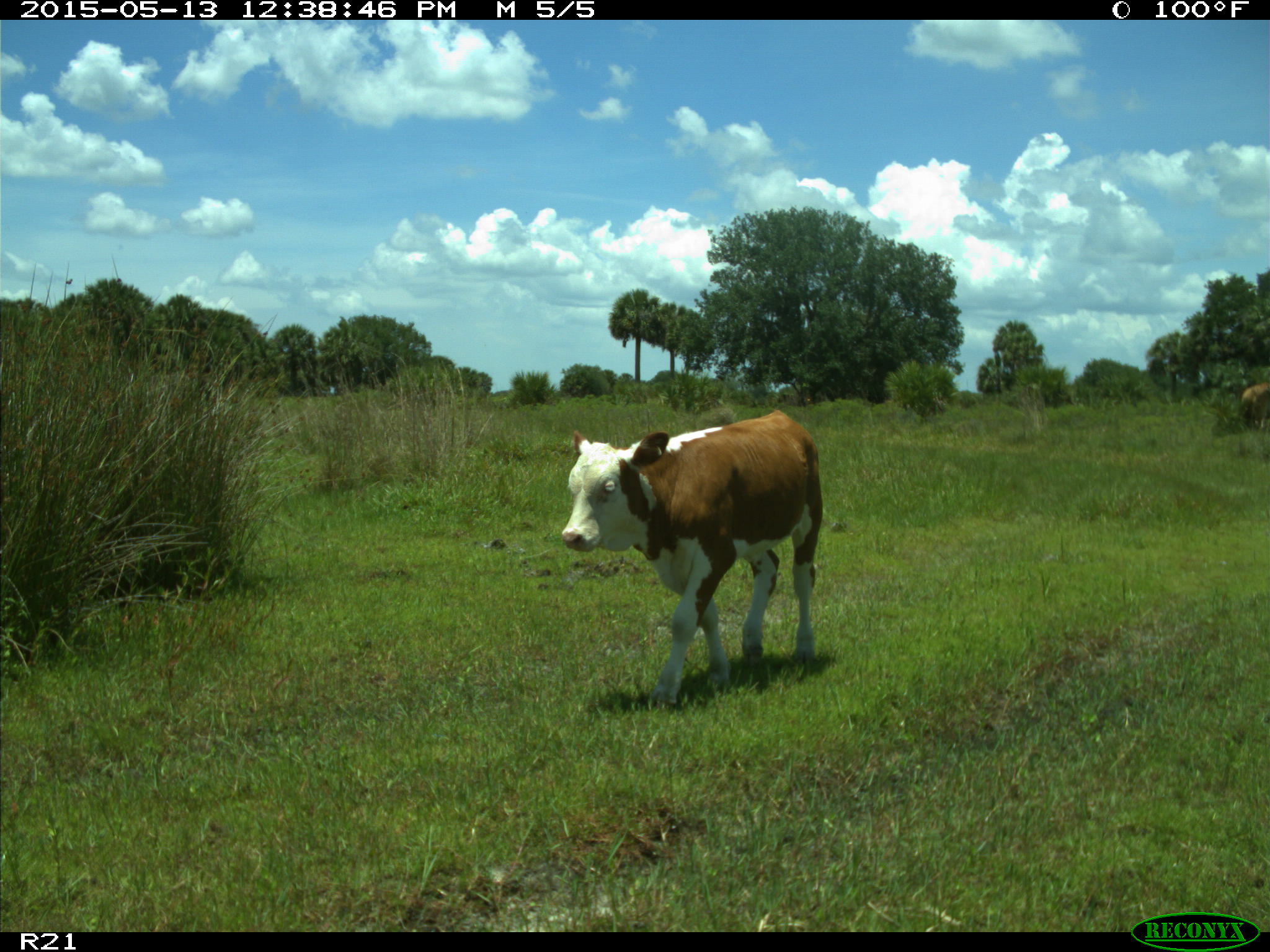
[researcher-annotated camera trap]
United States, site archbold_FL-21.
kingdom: Animalia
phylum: Chordata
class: Mammalia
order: Artiodactyla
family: Bovidae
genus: Bos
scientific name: Bos taurus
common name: domestic cow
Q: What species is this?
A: Bos taurus (domestic cow).